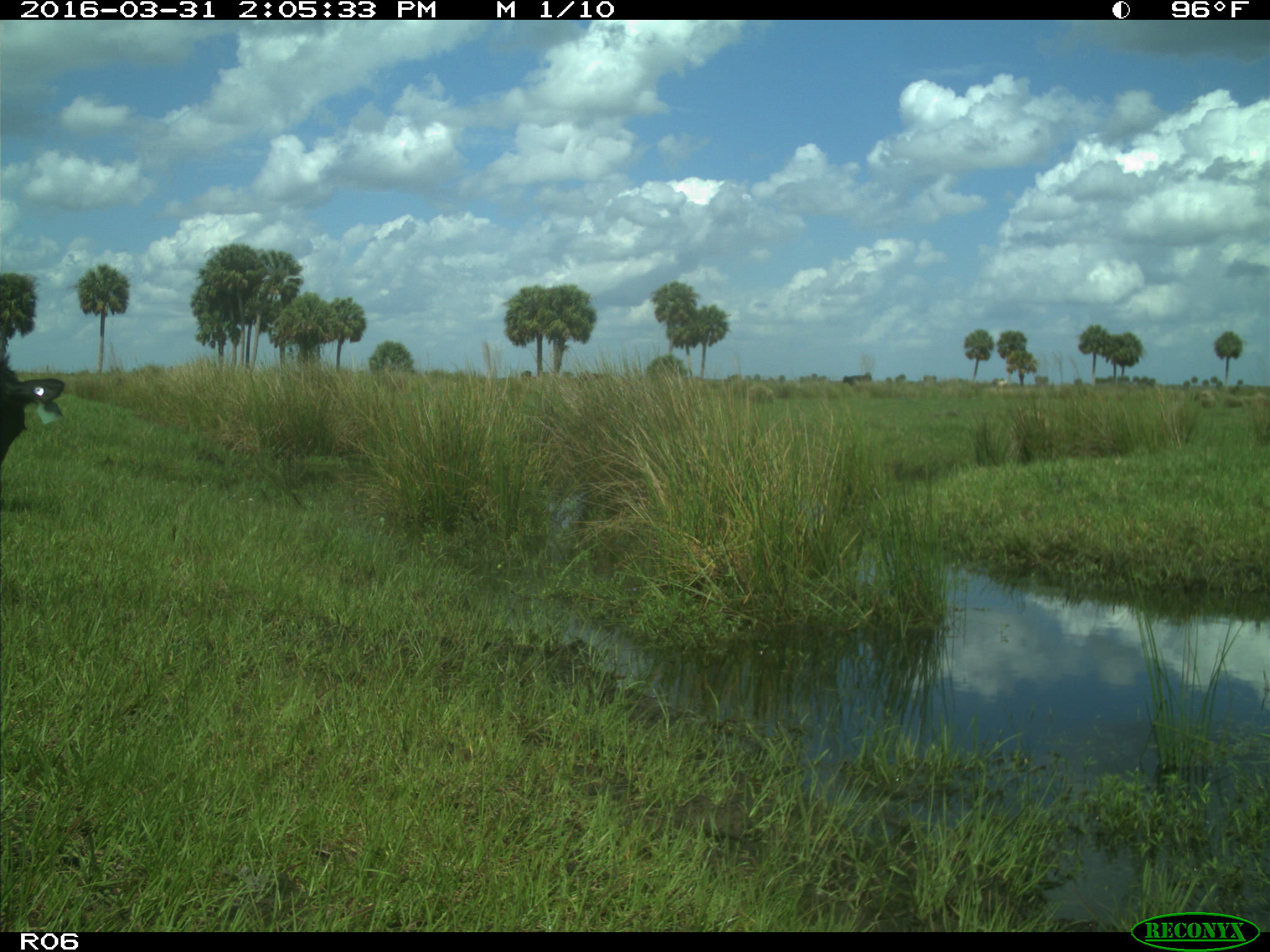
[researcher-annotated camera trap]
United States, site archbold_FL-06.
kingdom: Animalia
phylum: Chordata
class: Mammalia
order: Artiodactyla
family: Bovidae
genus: Bos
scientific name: Bos taurus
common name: domestic cow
Bos taurus (domestic cow).